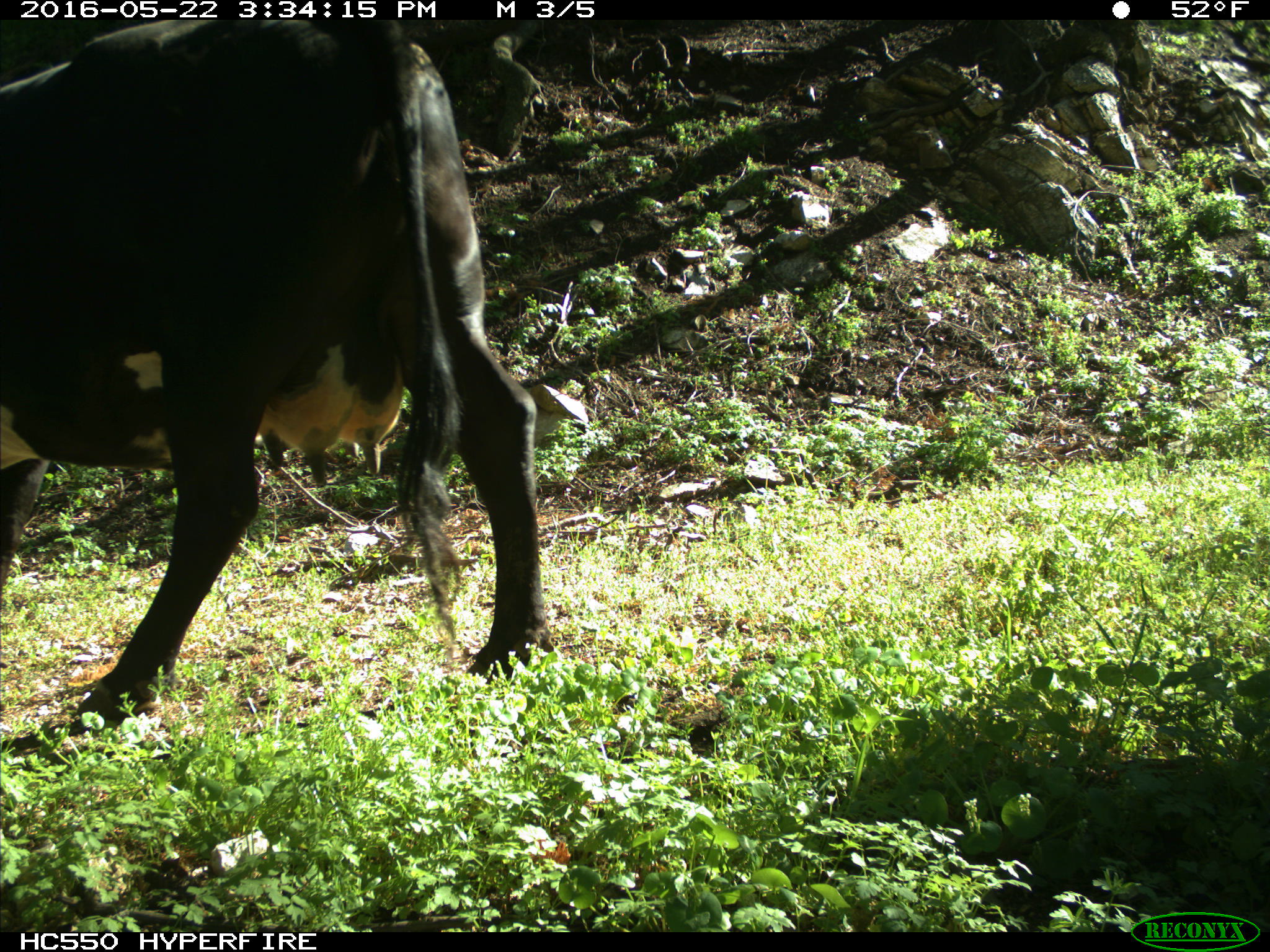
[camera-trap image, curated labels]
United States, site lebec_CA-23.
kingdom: Animalia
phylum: Chordata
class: Mammalia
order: Artiodactyla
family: Bovidae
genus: Bos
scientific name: Bos taurus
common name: domestic cow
Bos taurus (domestic cow).